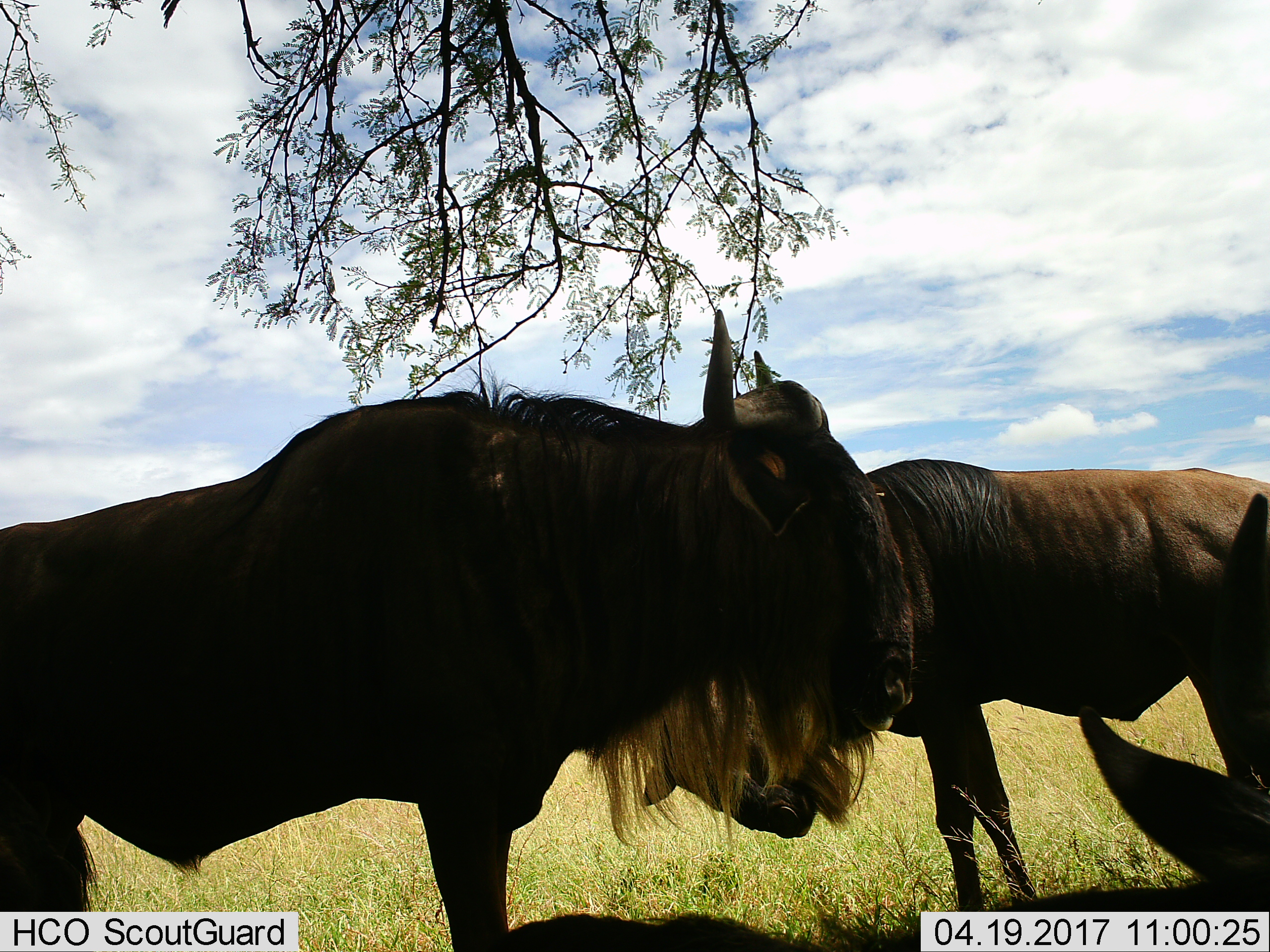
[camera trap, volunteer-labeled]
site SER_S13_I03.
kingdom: Animalia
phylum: Chordata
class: Mammalia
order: Artiodactyla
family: Bovidae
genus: Connochaetes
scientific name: Connochaetes taurinus taurinus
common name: blue wildebeest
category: wildebeestblue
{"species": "wildebeestblue (blue wildebeest) (Connochaetes taurinus taurinus)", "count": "3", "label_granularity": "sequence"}